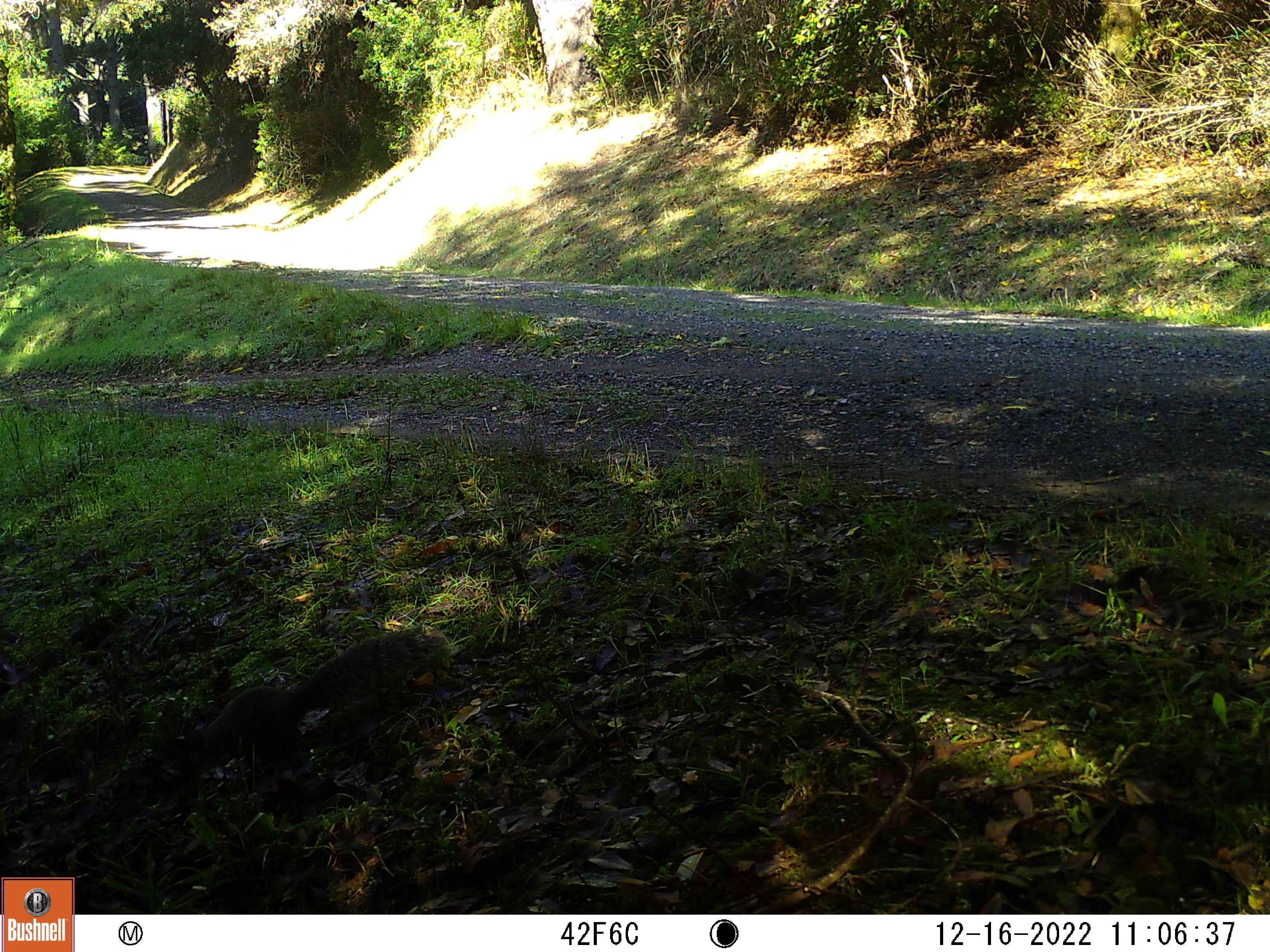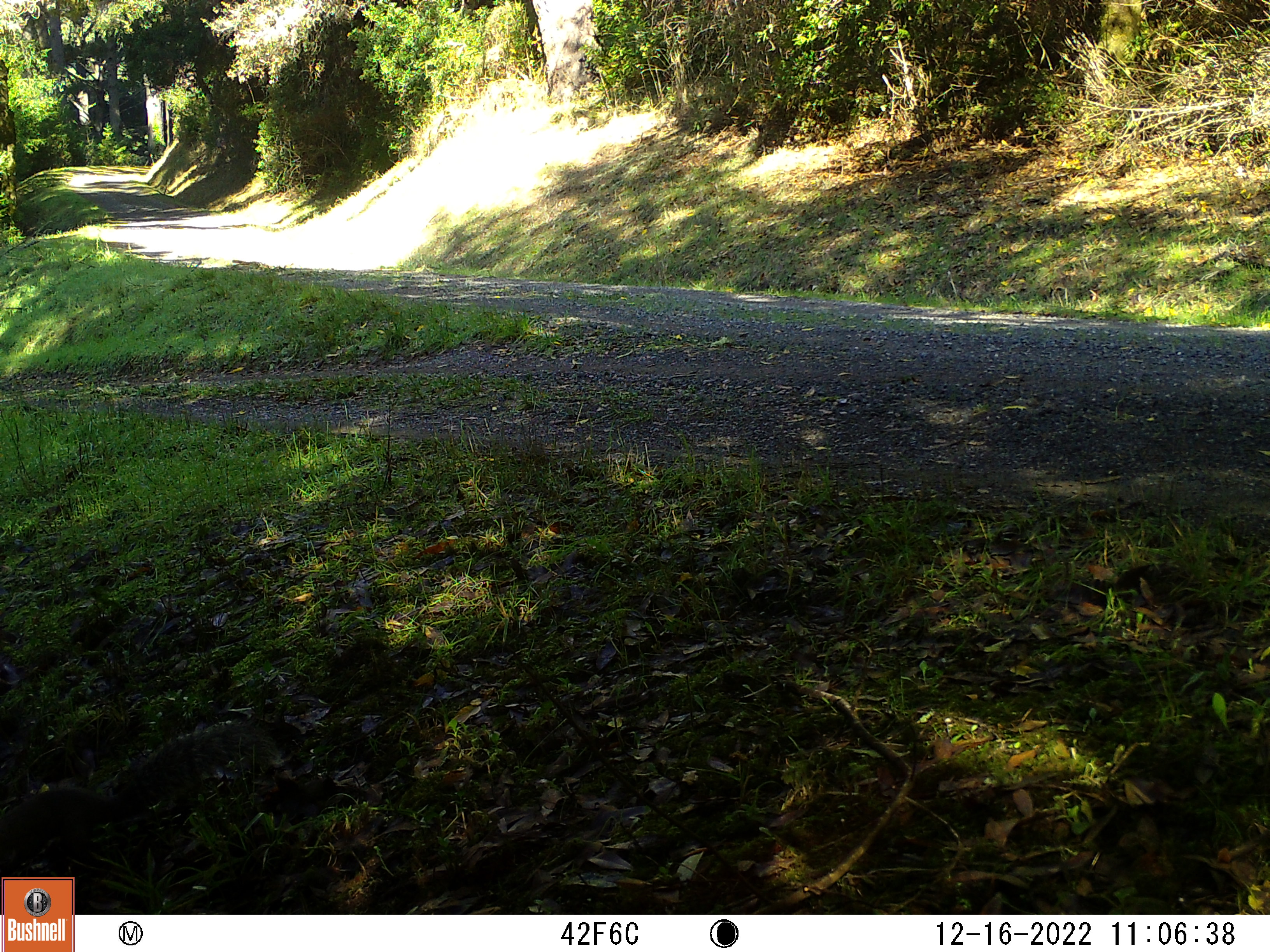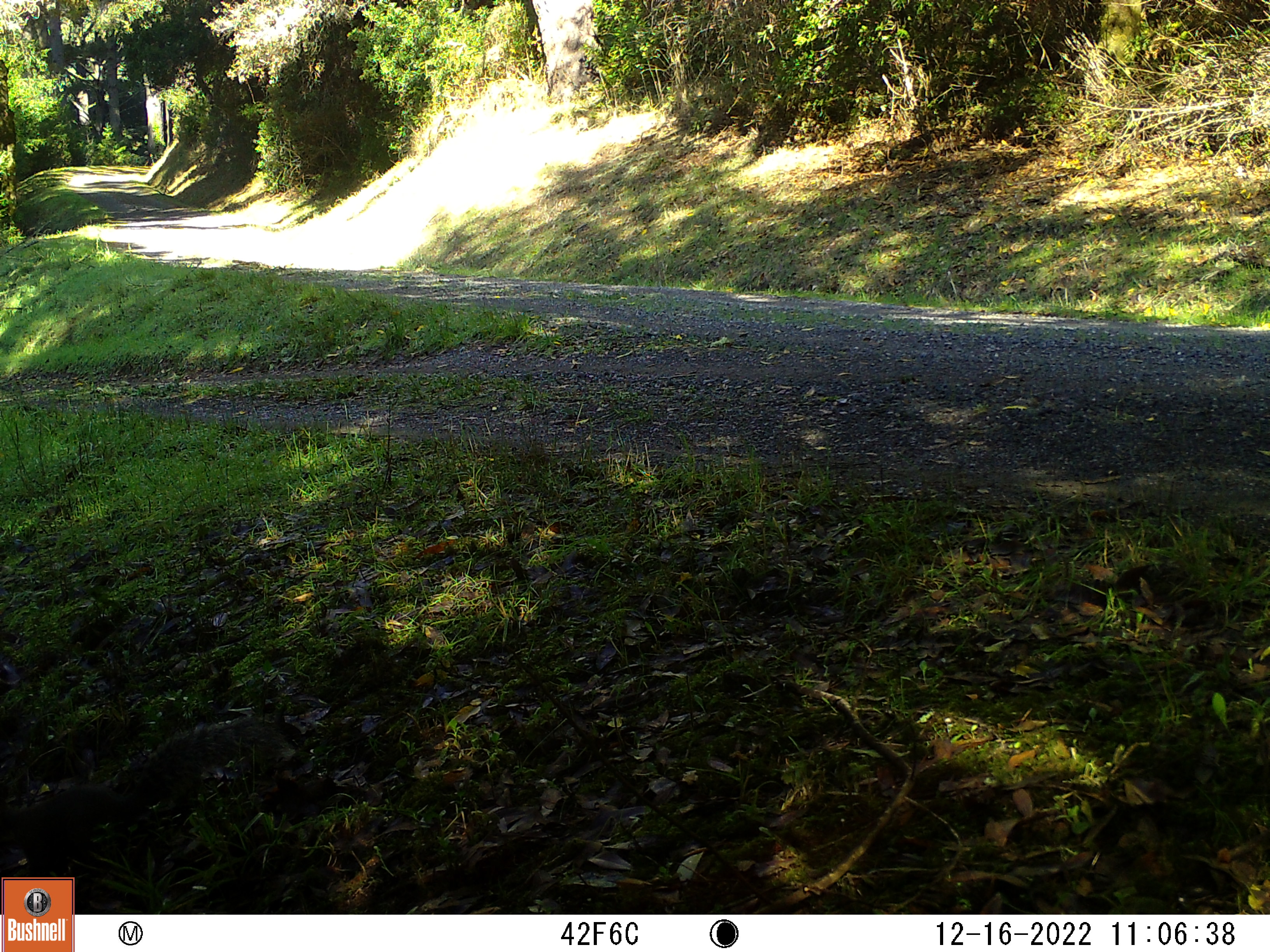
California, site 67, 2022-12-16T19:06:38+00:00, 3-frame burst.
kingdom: Animalia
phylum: Chordata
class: Mammalia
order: Rodentia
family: Sciuridae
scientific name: Sciuridae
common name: squirrel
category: unknown squirrel